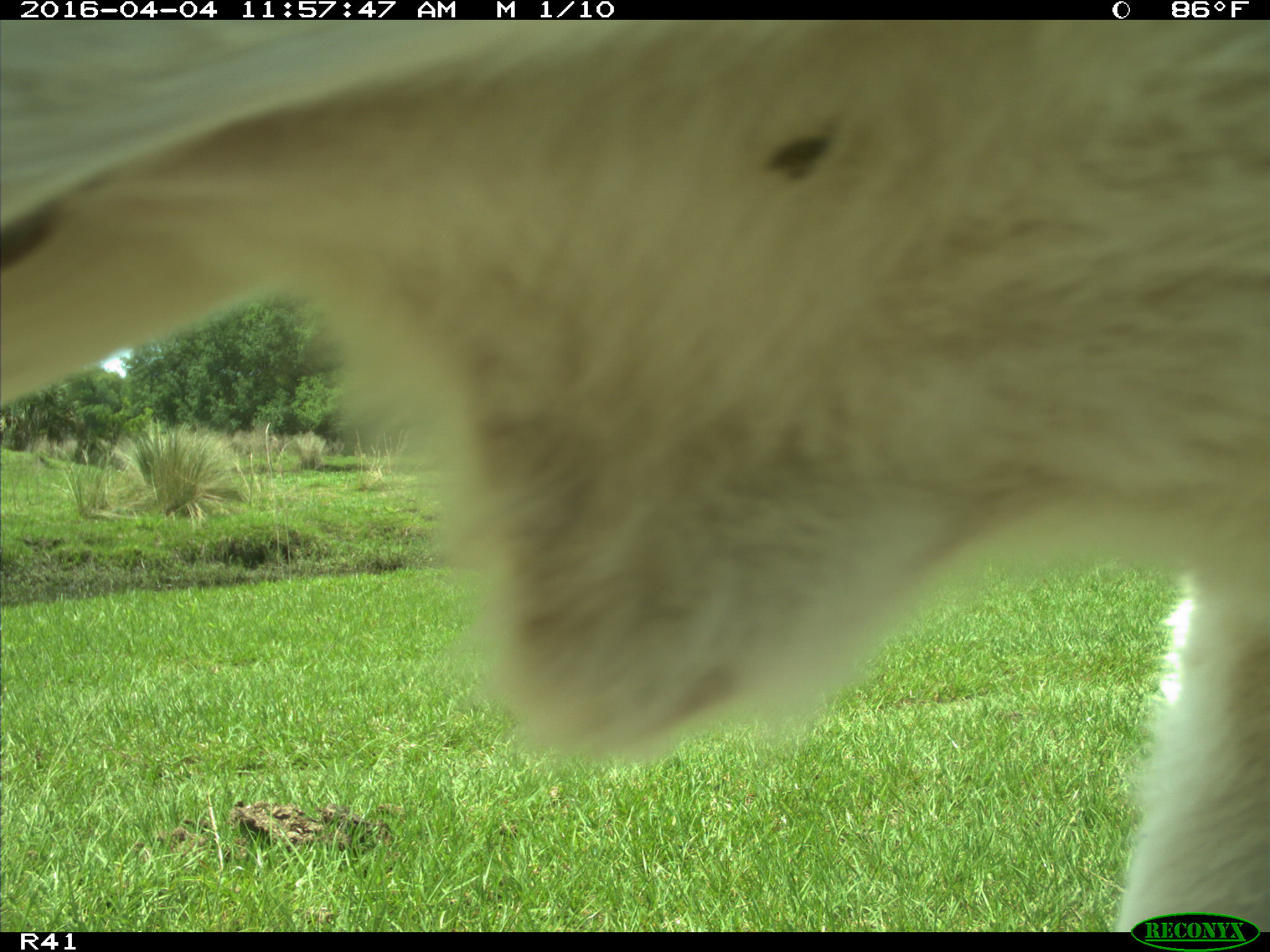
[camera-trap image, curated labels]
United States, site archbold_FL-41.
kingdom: Animalia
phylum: Chordata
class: Mammalia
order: Artiodactyla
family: Bovidae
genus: Bos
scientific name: Bos taurus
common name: domestic cow